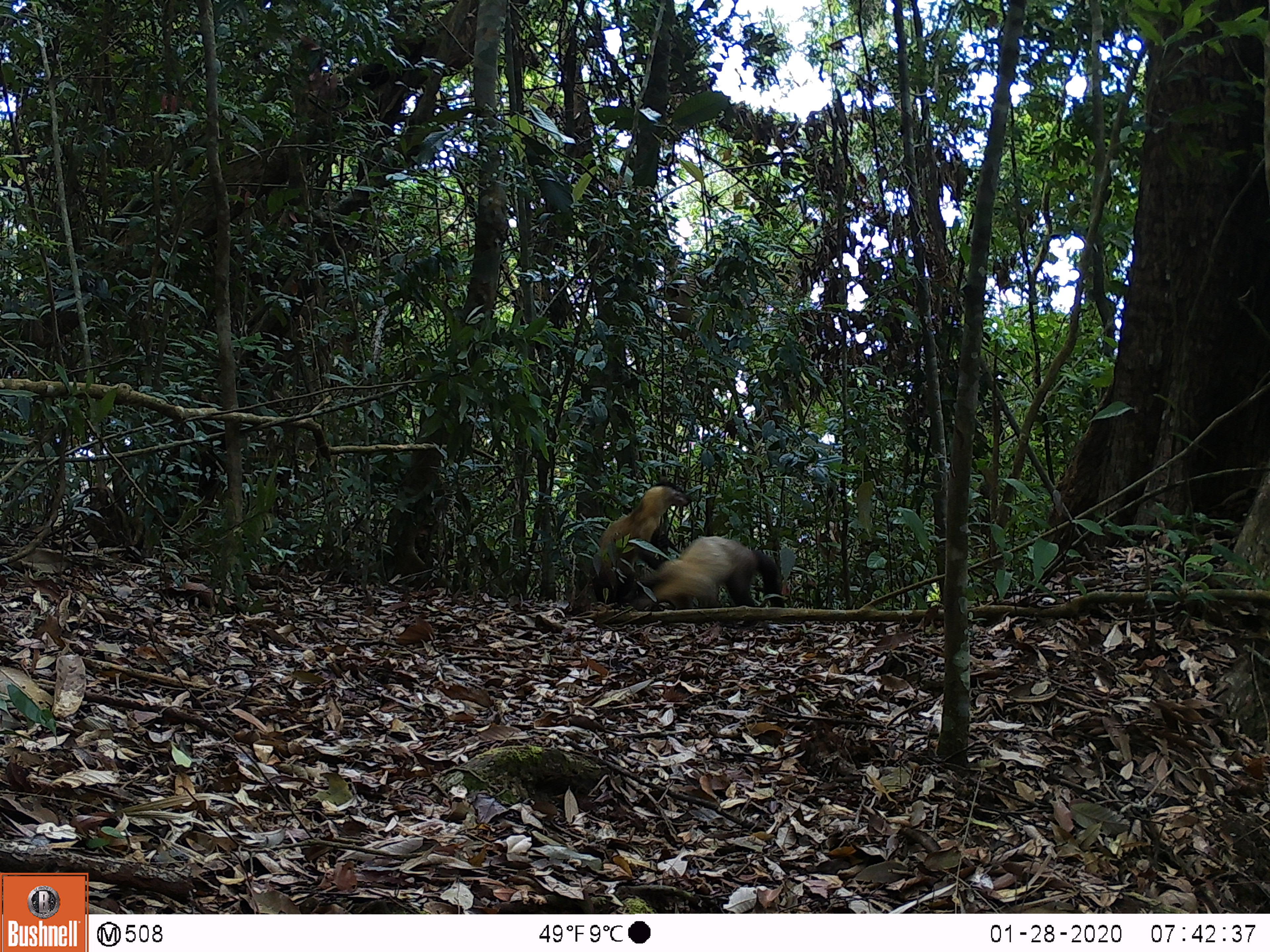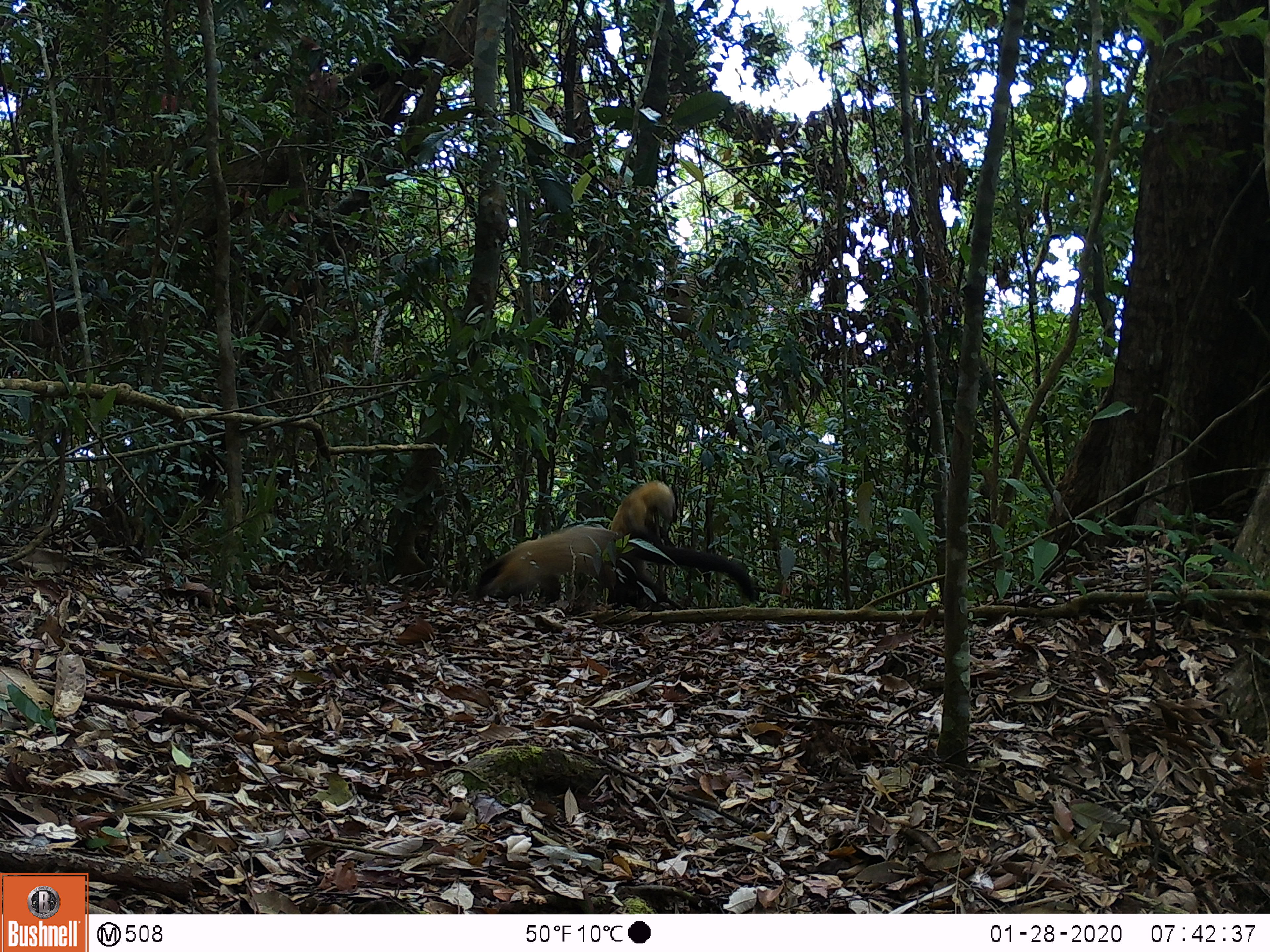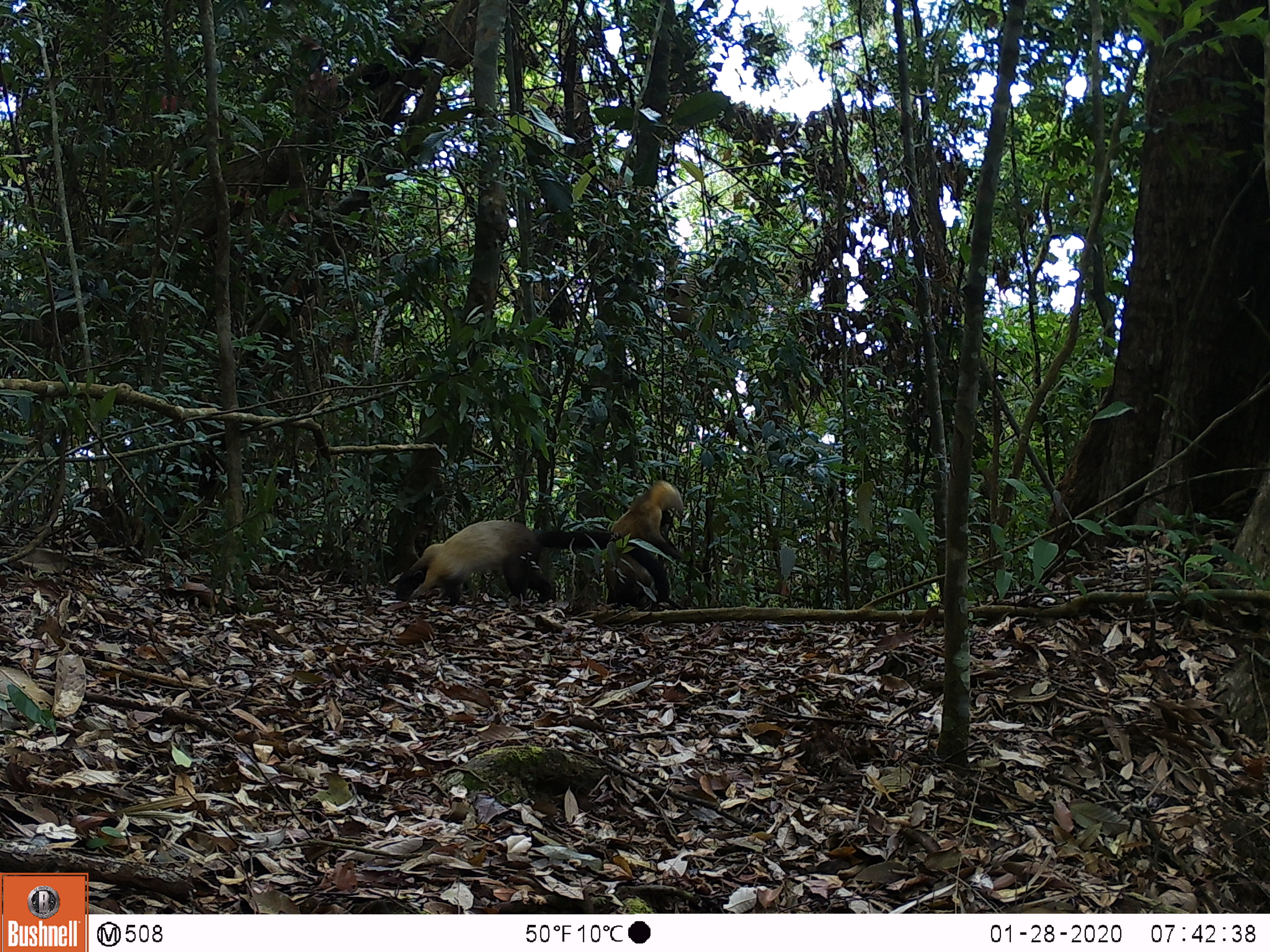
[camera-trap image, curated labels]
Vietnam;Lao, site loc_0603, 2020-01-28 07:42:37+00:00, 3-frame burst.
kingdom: Animalia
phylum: Chordata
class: Mammalia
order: Carnivora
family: Mustelidae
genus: Martes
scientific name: Martes flavigula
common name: yellow-throated marten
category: yellow throated marten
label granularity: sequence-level